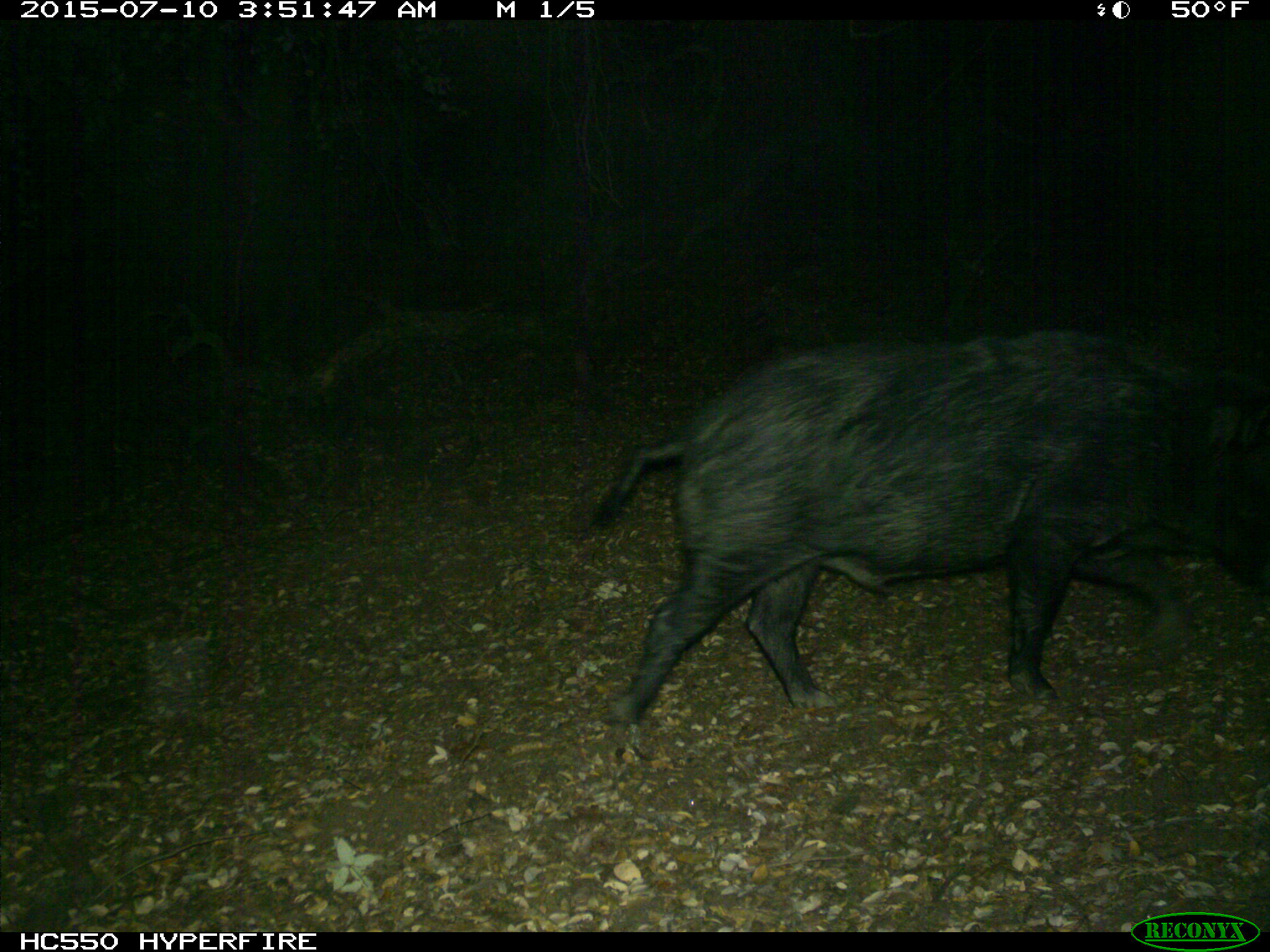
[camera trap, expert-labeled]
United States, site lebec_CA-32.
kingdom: Animalia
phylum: Chordata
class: Mammalia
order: Artiodactyla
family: Suidae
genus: Sus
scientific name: Sus scrofa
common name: wild boar